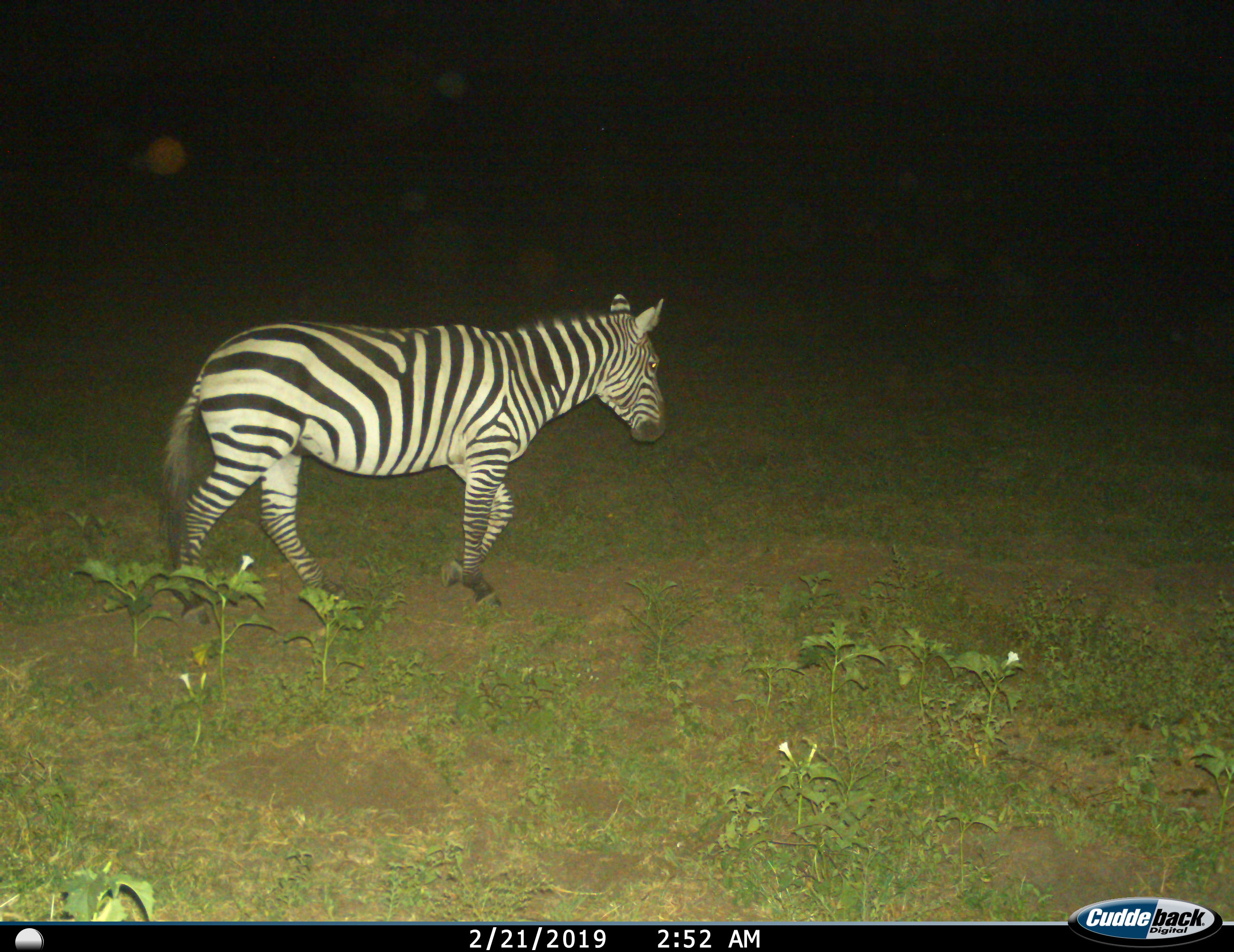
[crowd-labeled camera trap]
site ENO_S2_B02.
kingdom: Animalia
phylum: Chordata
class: Mammalia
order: Perissodactyla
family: Equidae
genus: Equus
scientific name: Equus quagga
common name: plains zebra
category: zebraplains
Zebraplains (plains zebra) (Equus quagga), count 1. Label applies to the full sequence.